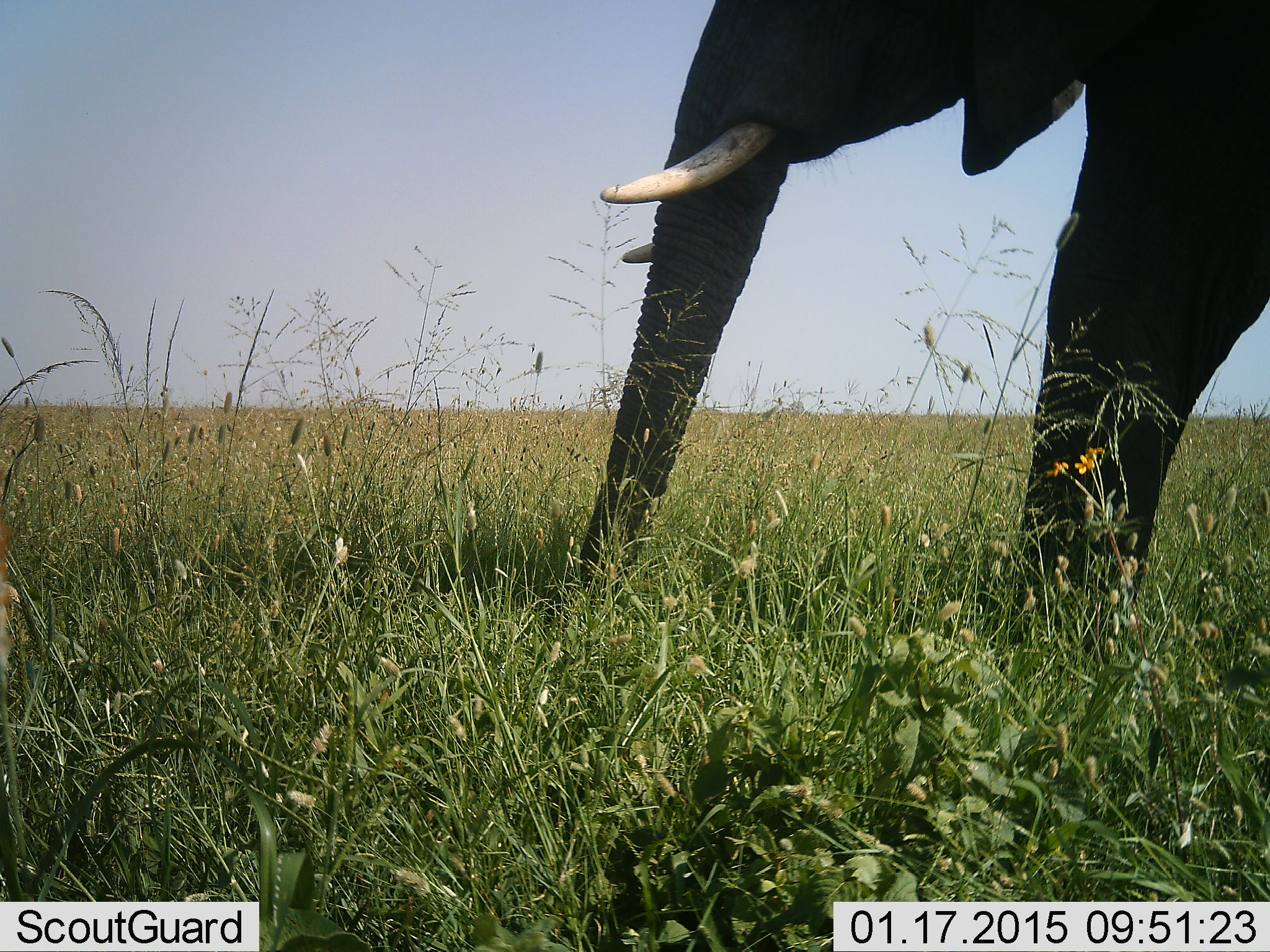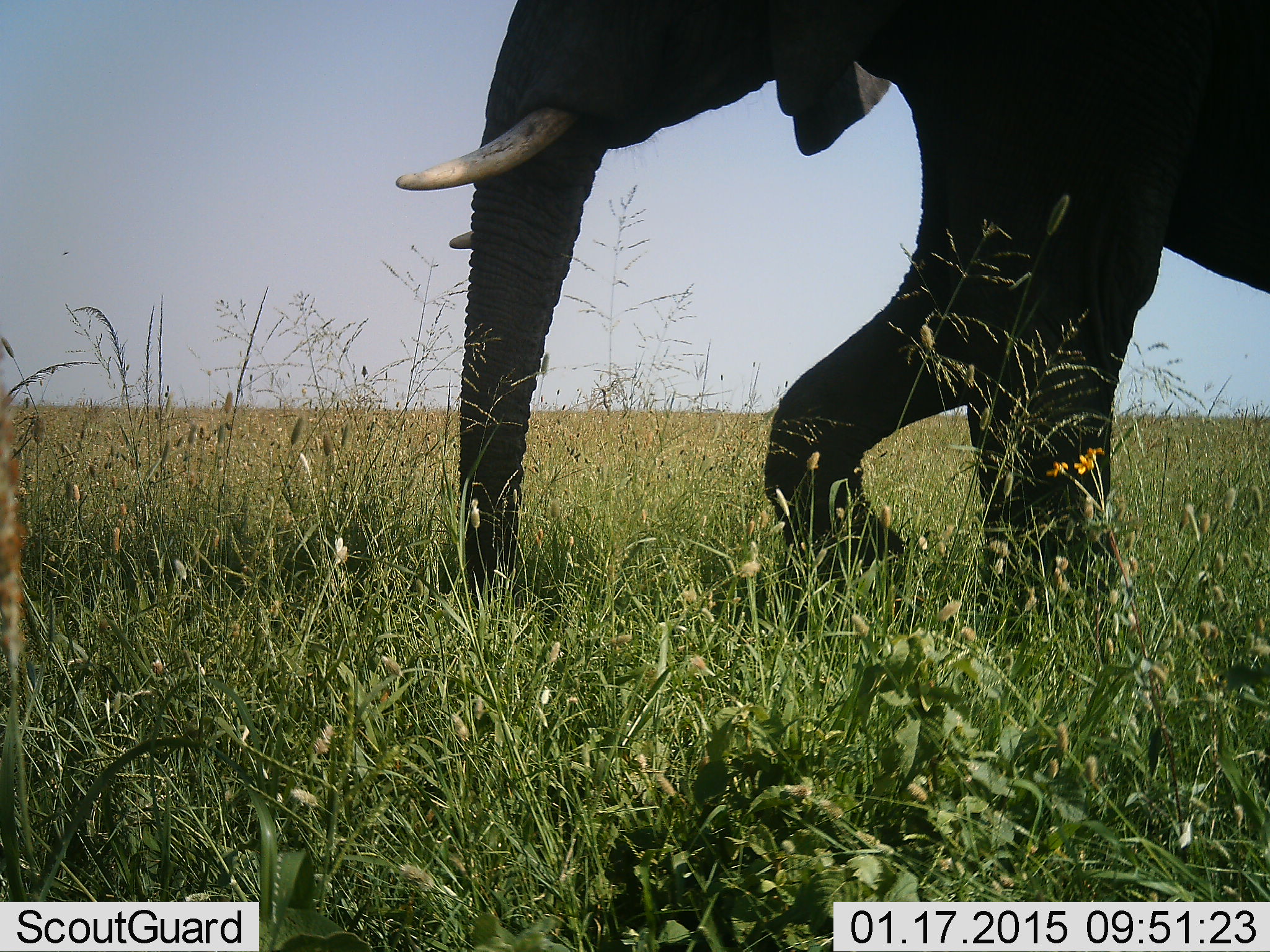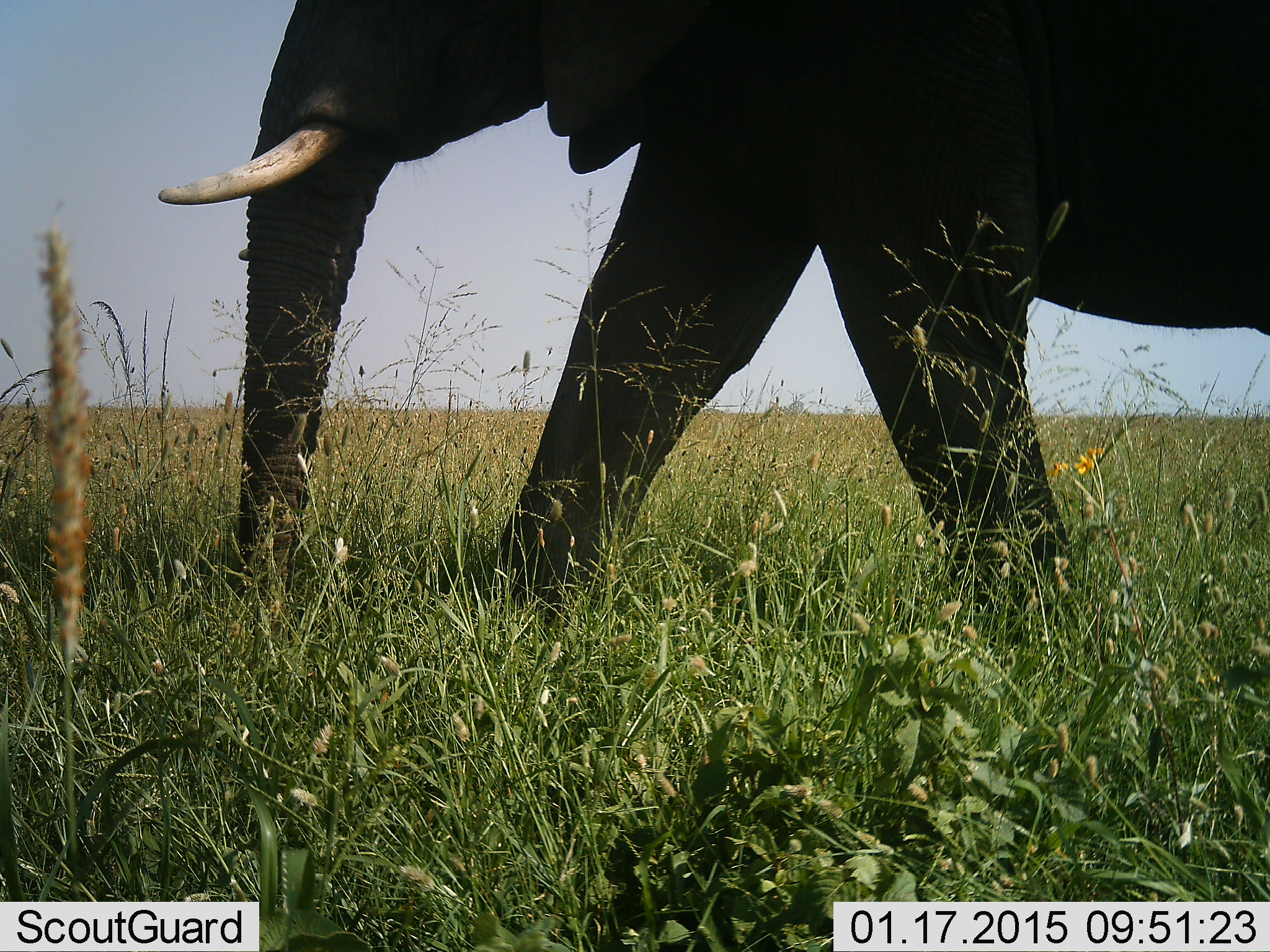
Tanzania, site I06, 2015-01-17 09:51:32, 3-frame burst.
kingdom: Animalia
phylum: Chordata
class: Mammalia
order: Proboscidea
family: Elephantidae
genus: Loxodonta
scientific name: Loxodonta africana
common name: african bush elephant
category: elephant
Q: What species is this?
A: Elephant (african bush elephant) (Loxodonta africana).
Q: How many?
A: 1.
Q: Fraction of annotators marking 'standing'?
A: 10%.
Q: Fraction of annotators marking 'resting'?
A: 10%.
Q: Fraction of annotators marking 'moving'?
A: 90%.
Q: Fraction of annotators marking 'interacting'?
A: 0%.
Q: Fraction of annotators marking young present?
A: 0%.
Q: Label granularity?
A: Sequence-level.